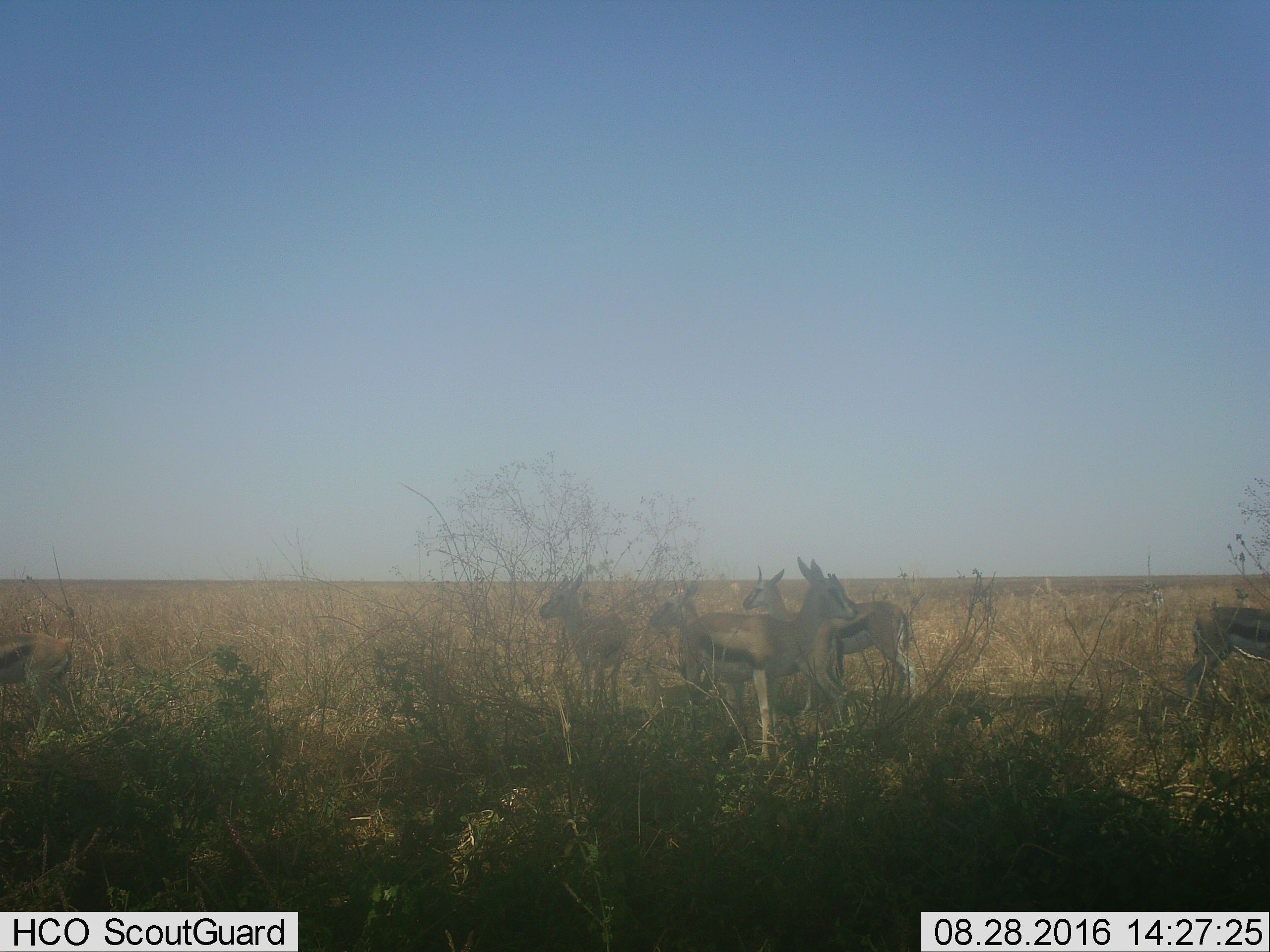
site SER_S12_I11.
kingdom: Animalia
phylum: Chordata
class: Mammalia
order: Artiodactyla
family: Bovidae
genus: Eudorcas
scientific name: Eudorcas thomsonii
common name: thomson's gazelle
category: gazellethomsons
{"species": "gazellethomsons (thomson's gazelle) (Eudorcas thomsonii)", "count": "6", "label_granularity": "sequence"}